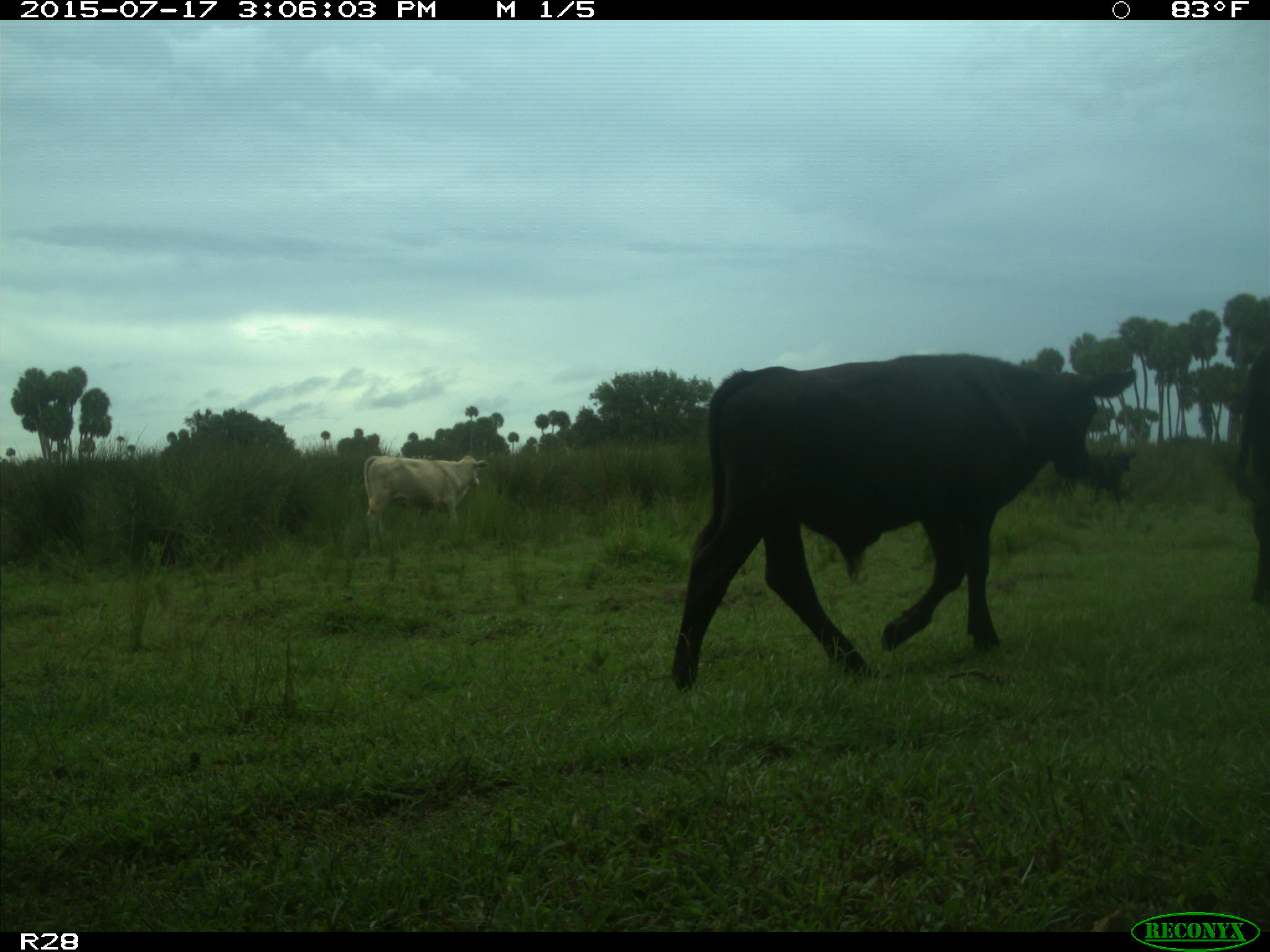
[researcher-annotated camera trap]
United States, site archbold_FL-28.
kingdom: Animalia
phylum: Chordata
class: Mammalia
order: Artiodactyla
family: Bovidae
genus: Bos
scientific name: Bos taurus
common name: domestic cow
Bos taurus (domestic cow).